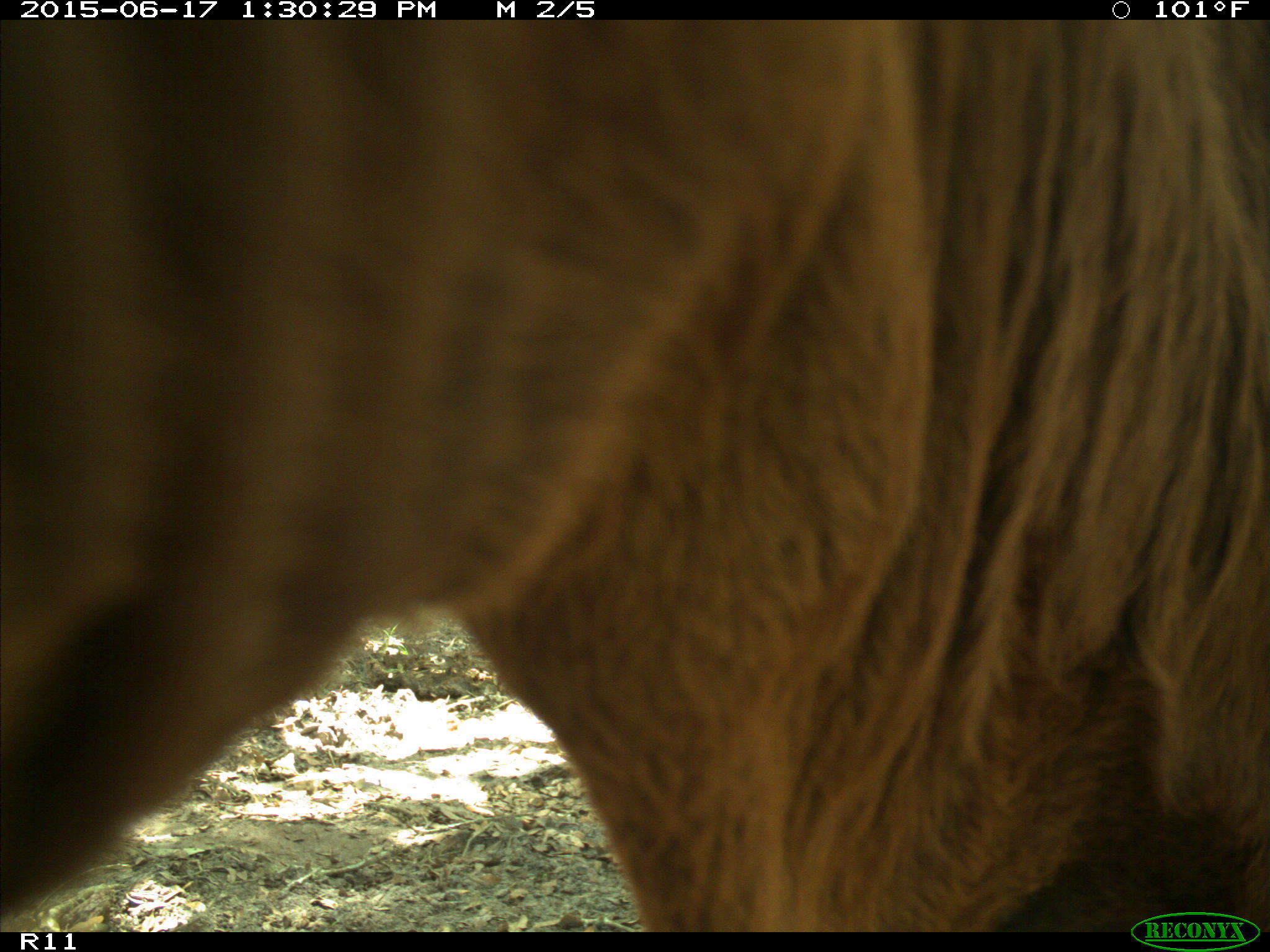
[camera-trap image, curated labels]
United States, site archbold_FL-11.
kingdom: Animalia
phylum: Chordata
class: Mammalia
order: Artiodactyla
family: Bovidae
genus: Bos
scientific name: Bos taurus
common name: domestic cow